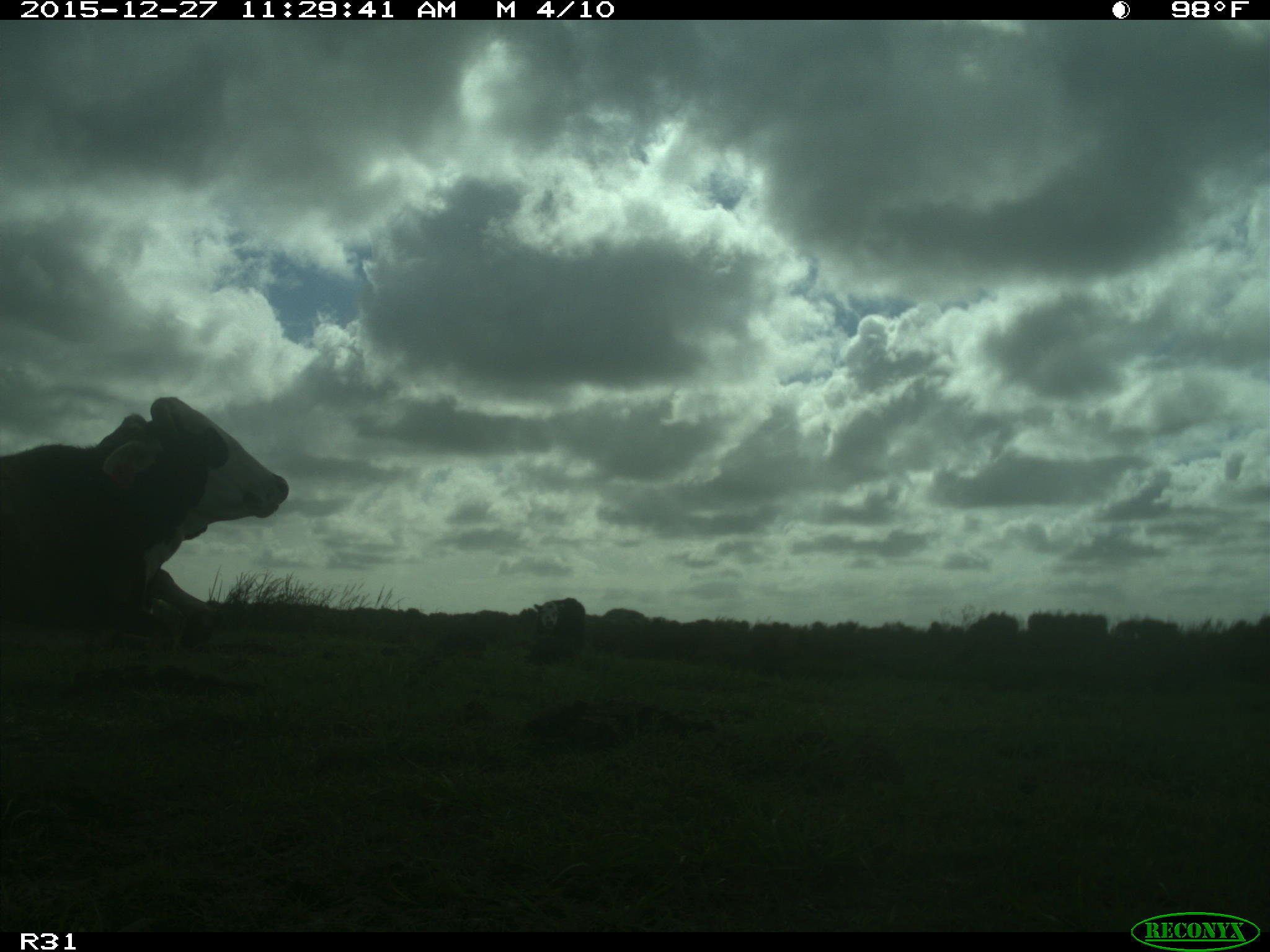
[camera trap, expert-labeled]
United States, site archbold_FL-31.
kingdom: Animalia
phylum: Chordata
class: Mammalia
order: Artiodactyla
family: Bovidae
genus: Bos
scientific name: Bos taurus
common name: domestic cow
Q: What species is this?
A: Bos taurus (domestic cow).